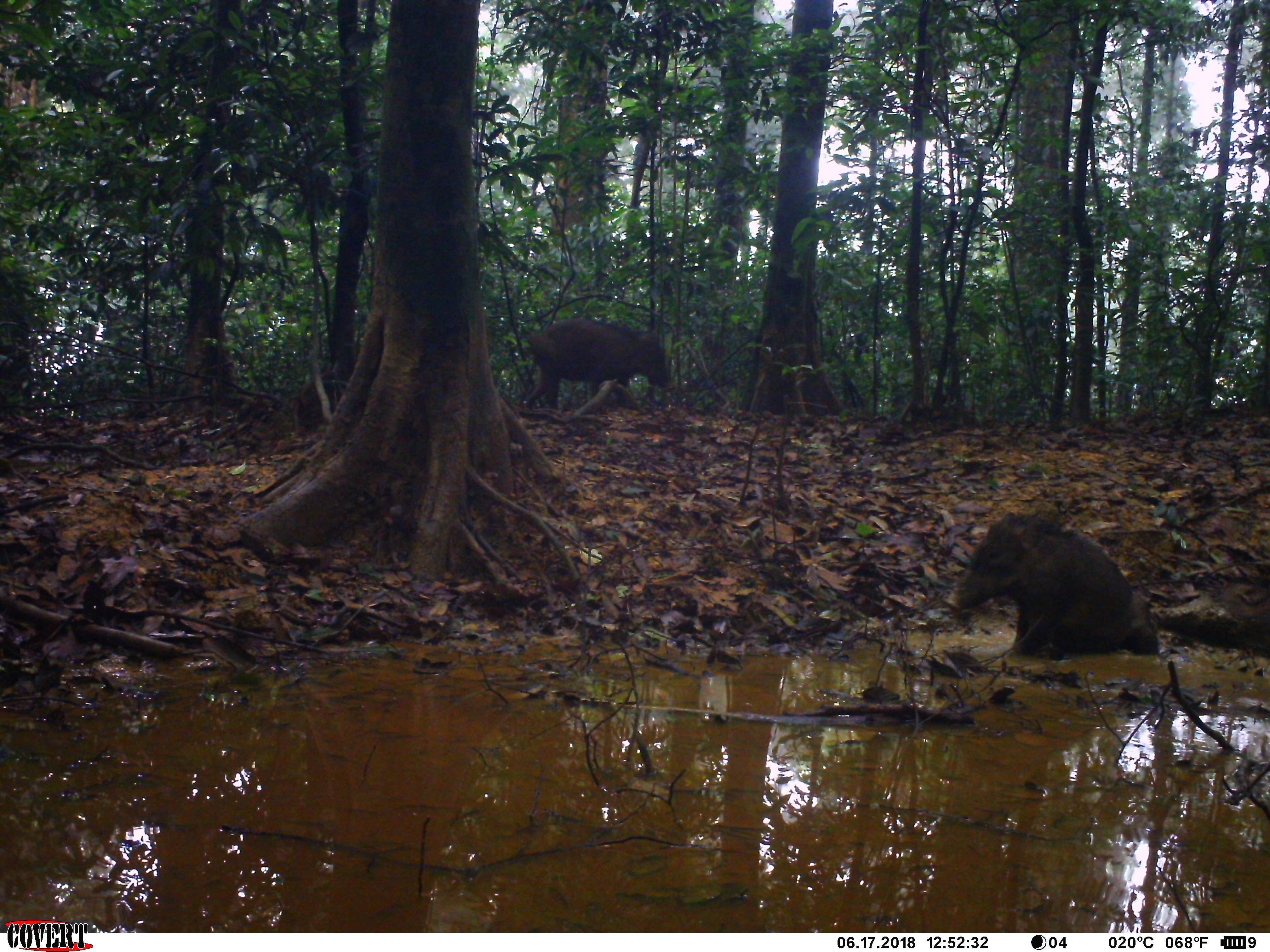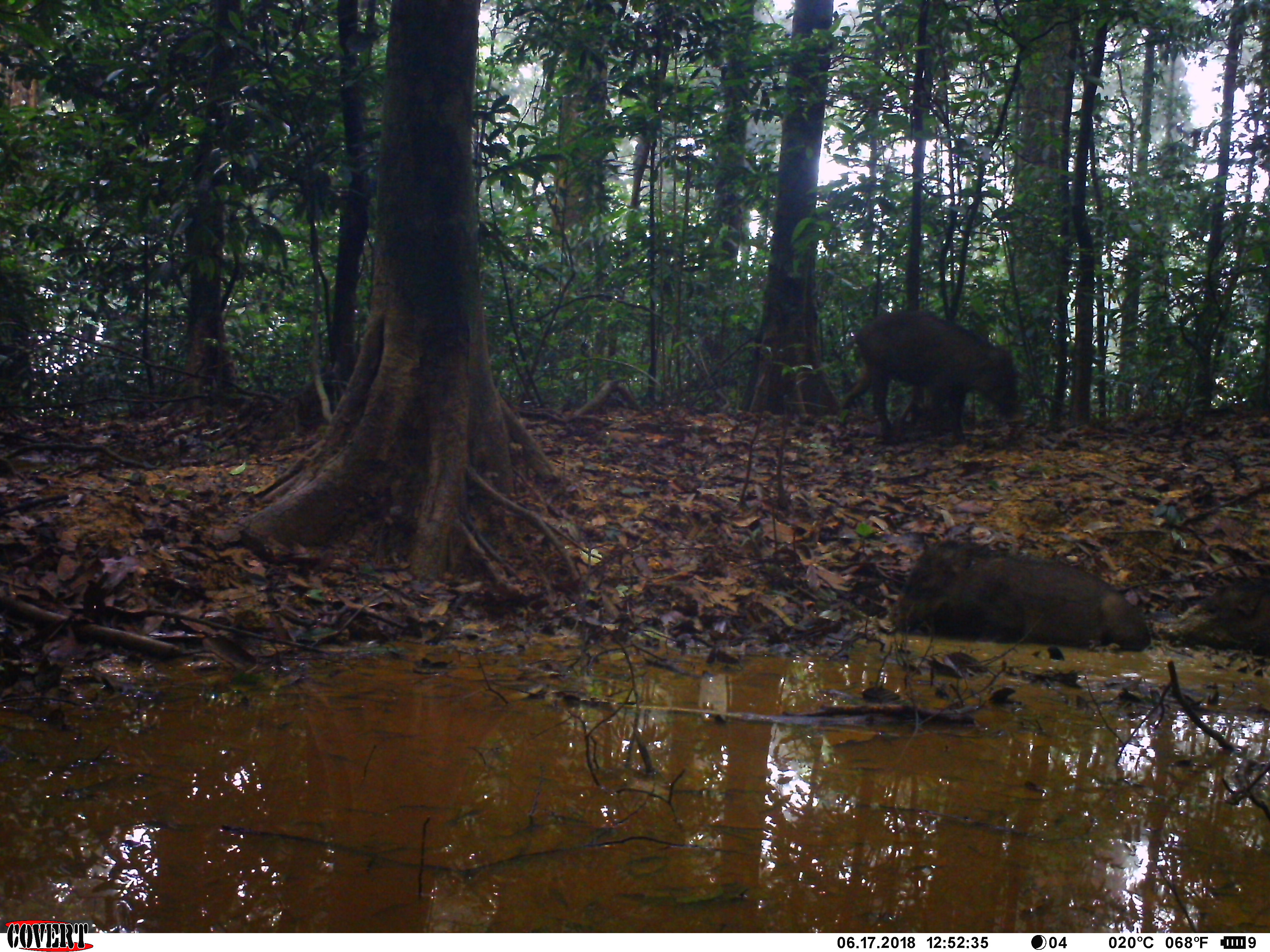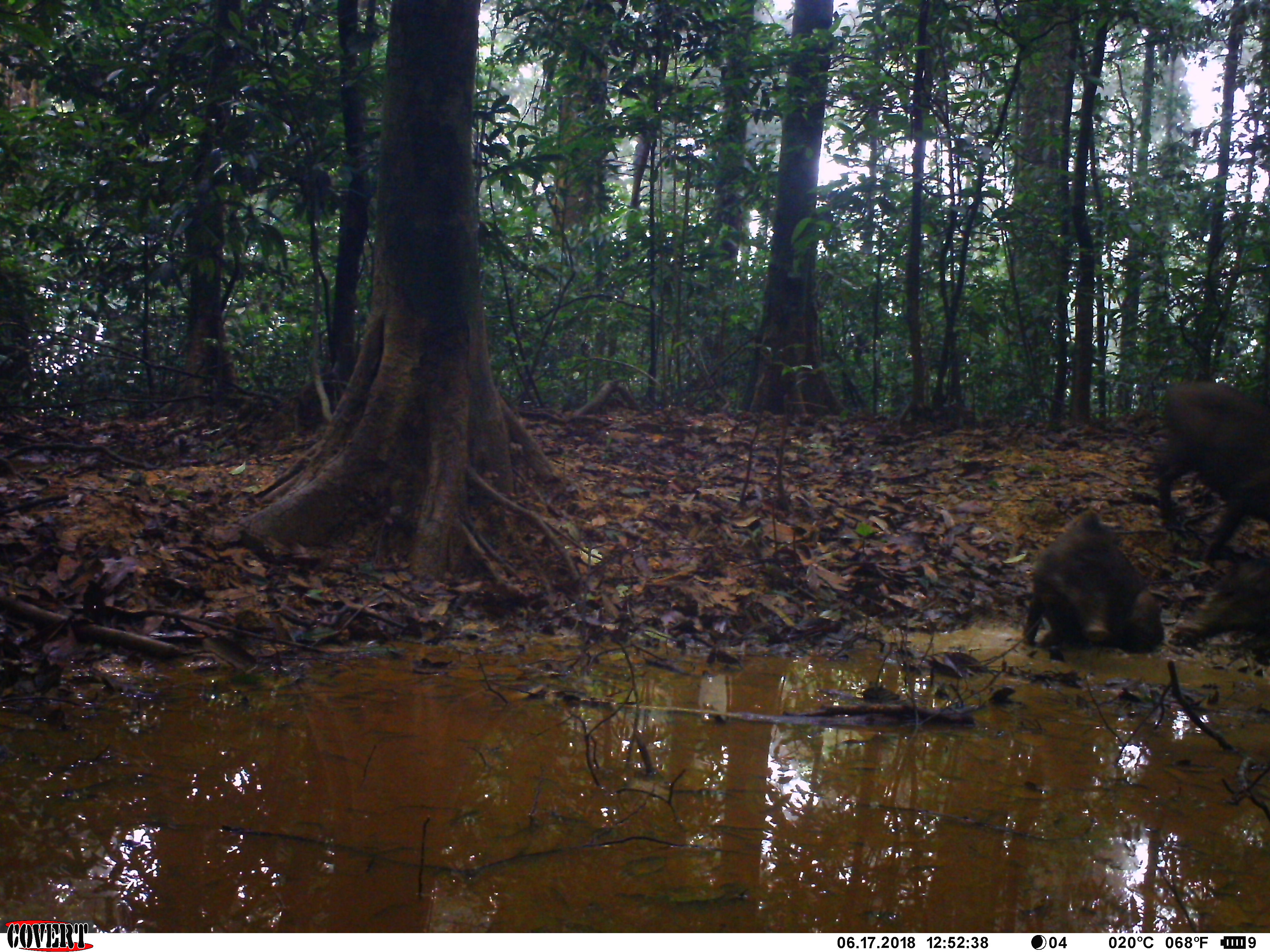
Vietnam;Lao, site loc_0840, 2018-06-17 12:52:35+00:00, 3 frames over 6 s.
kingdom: Animalia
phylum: Chordata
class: Mammalia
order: Artiodactyla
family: Suidae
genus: Sus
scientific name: Sus scrofa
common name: eurasian wild pig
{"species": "eurasian wild pig (Sus scrofa)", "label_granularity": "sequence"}